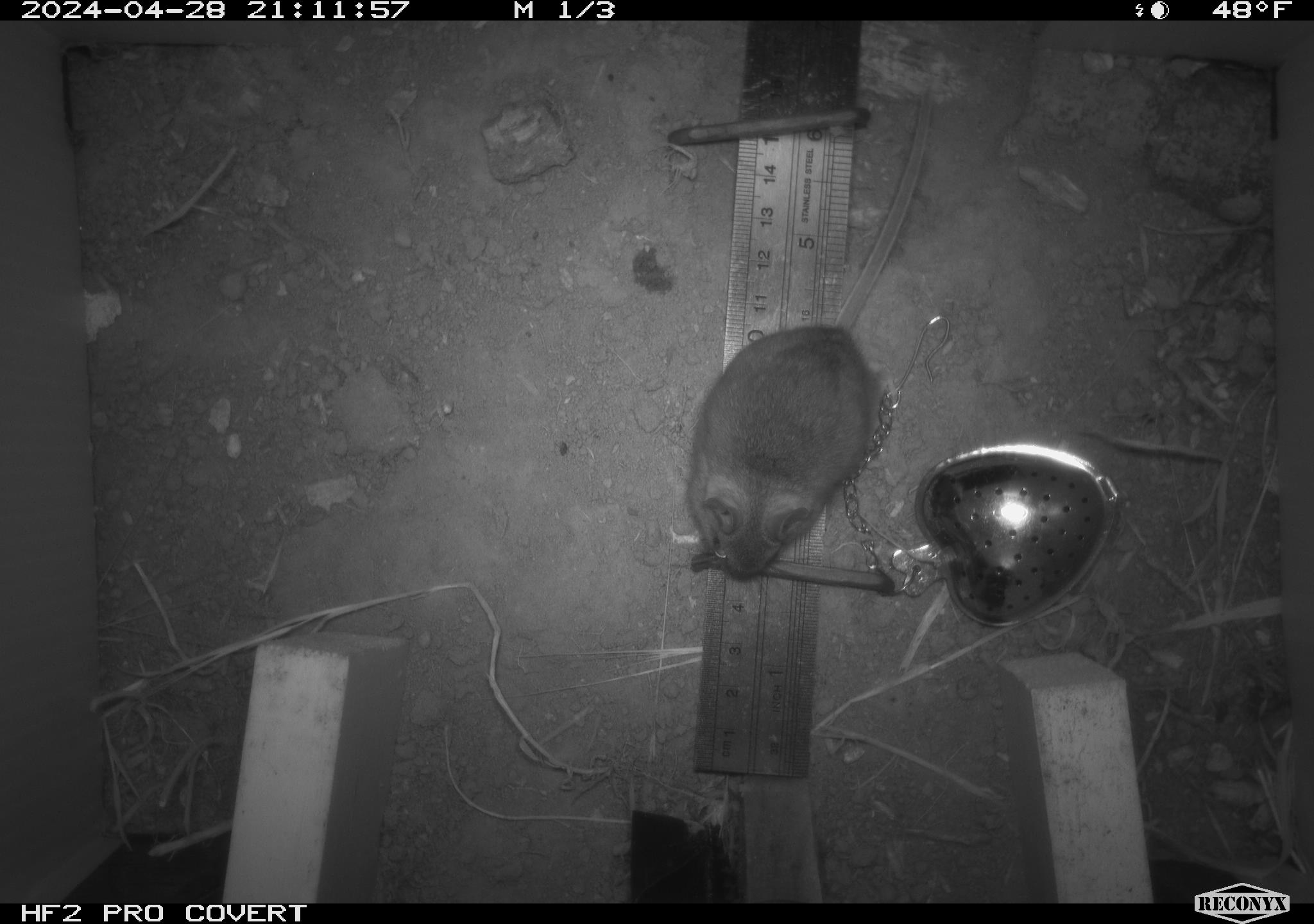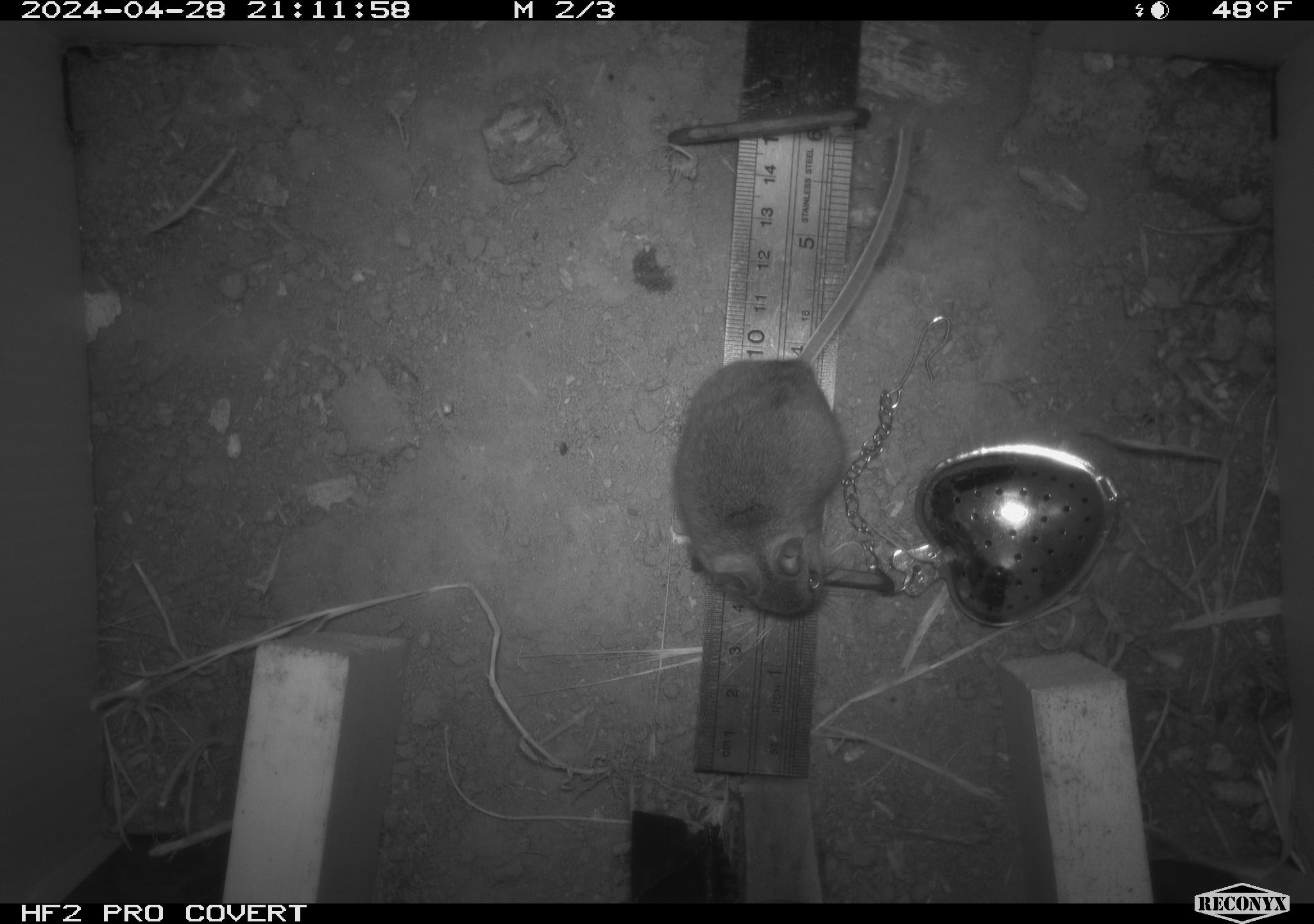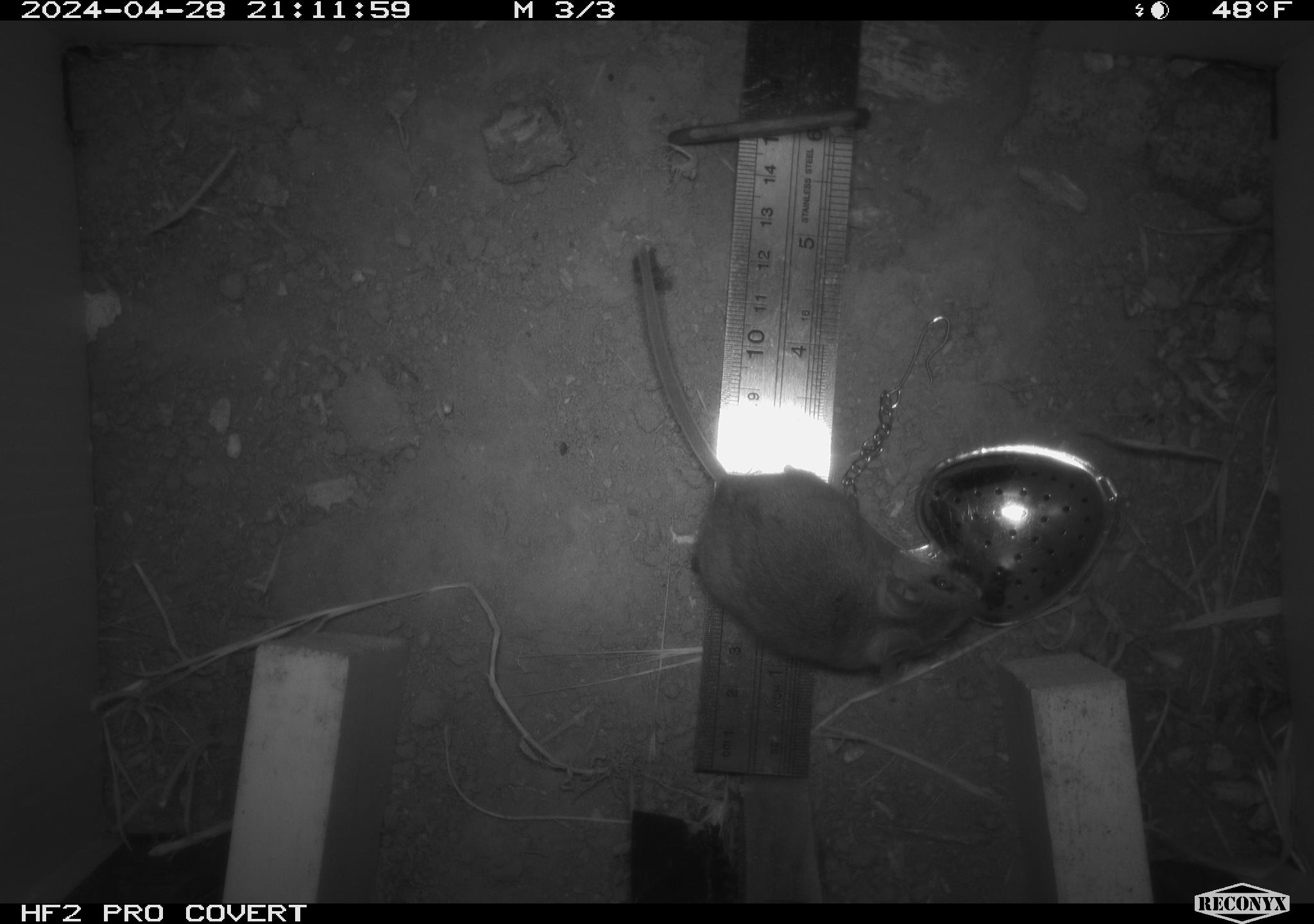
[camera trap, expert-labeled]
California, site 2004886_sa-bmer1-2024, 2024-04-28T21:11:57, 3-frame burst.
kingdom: Animalia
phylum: Chordata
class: Mammalia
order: Rodentia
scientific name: Rodentia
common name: mouse species